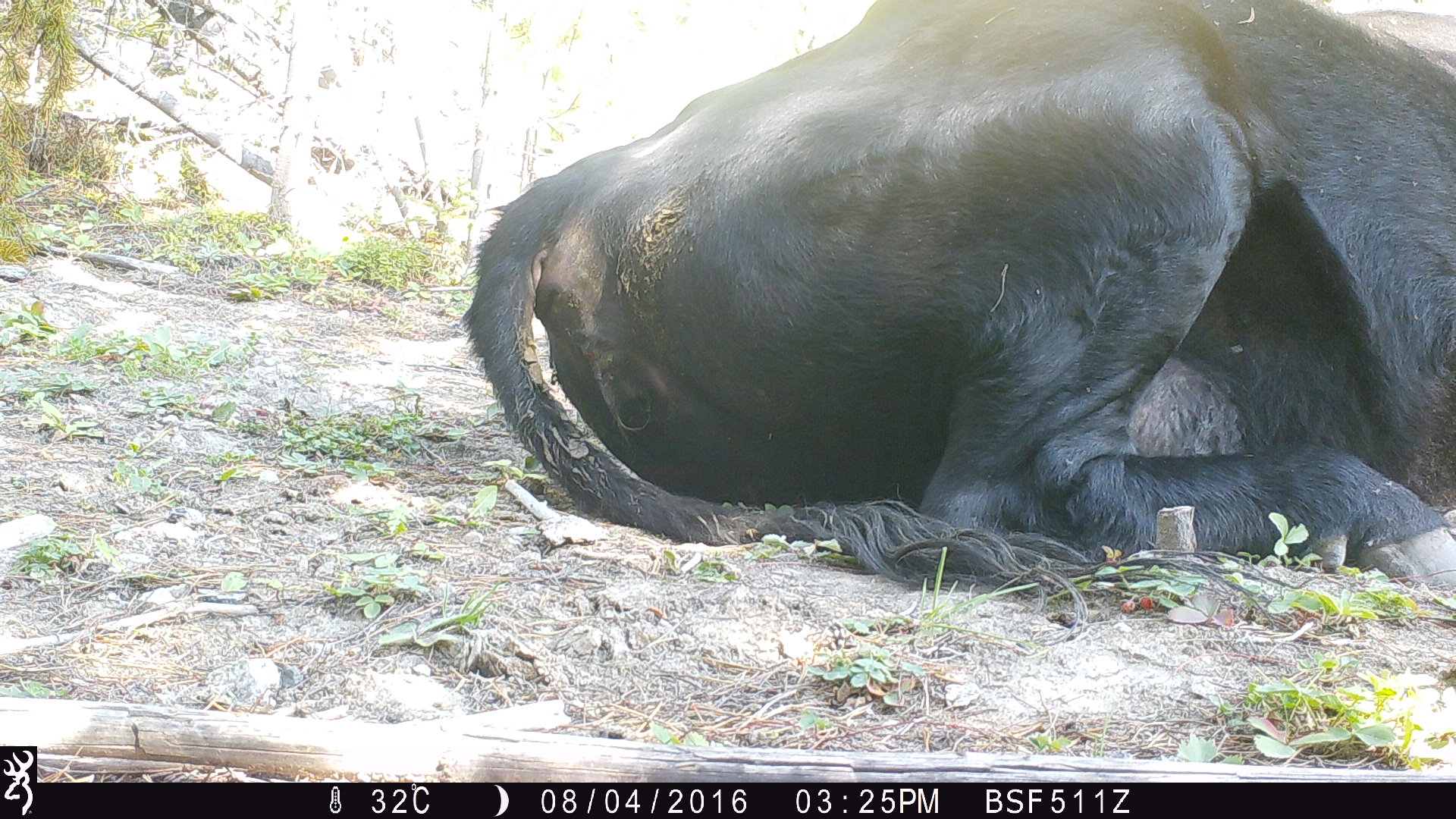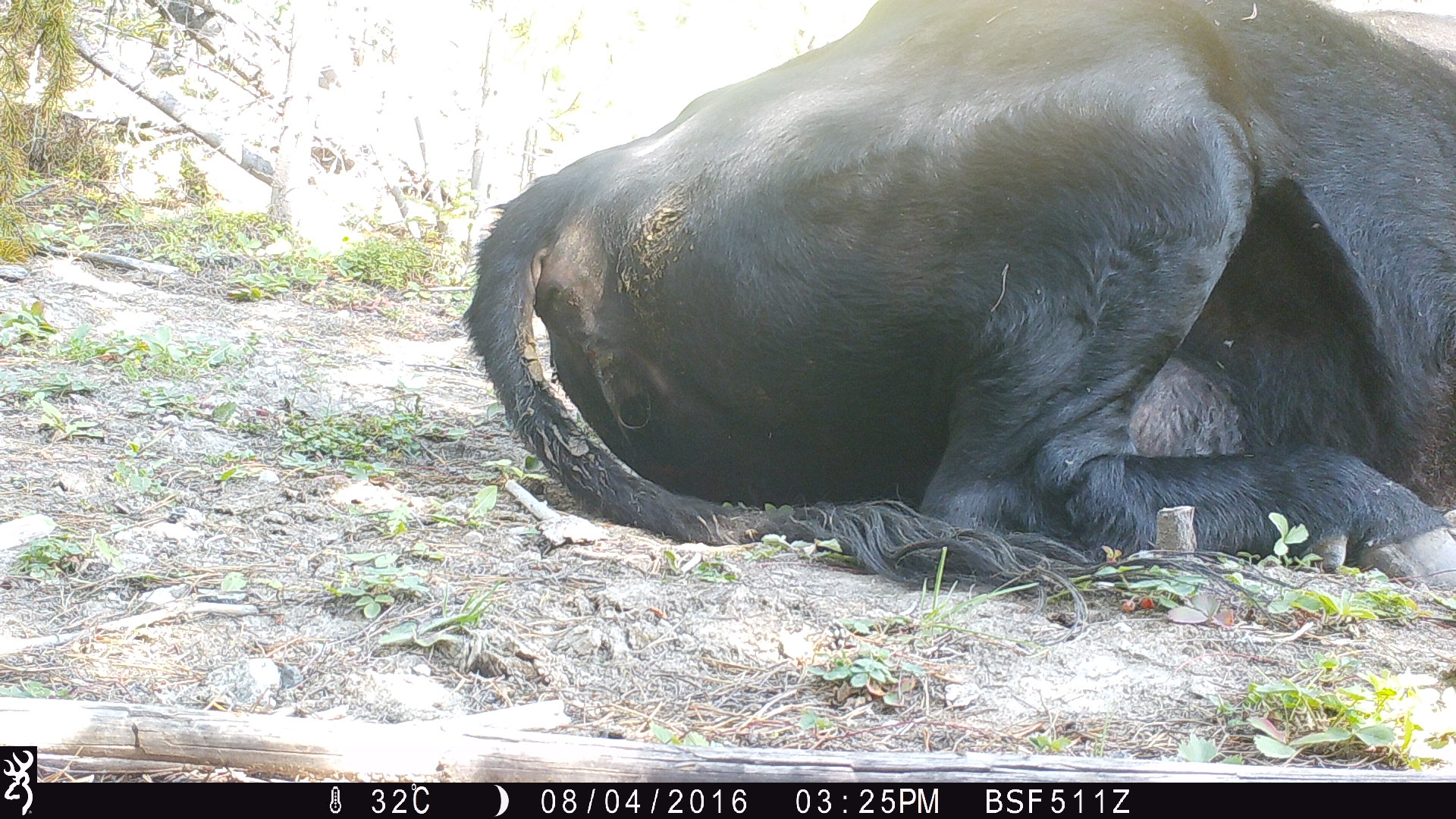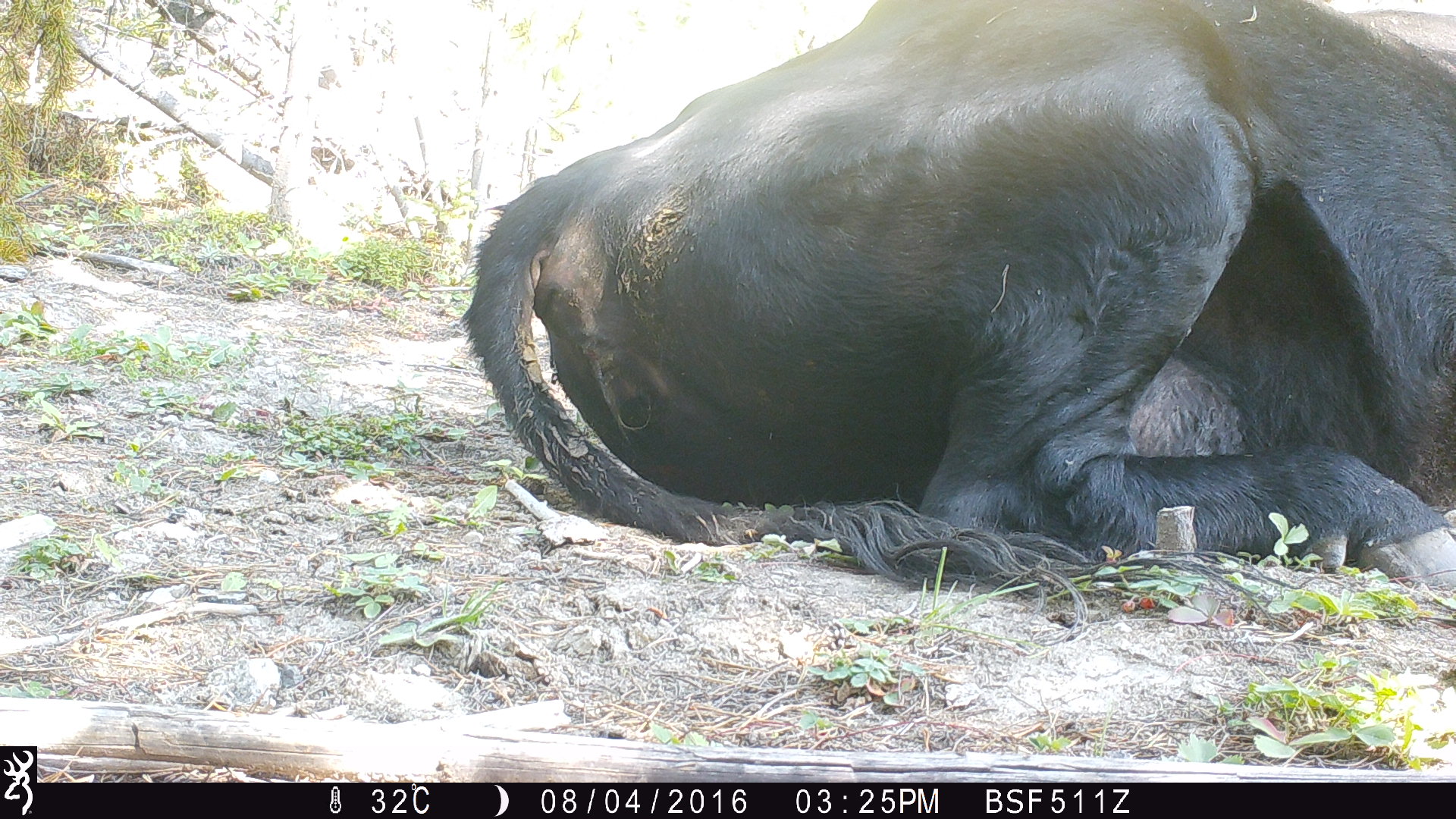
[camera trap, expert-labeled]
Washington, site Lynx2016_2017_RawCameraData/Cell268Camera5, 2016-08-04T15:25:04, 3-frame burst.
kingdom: Animalia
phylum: Chordata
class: Mammalia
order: Artiodactyla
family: Bovidae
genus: Bos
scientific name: Bos taurus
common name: domestic cattle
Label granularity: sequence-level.